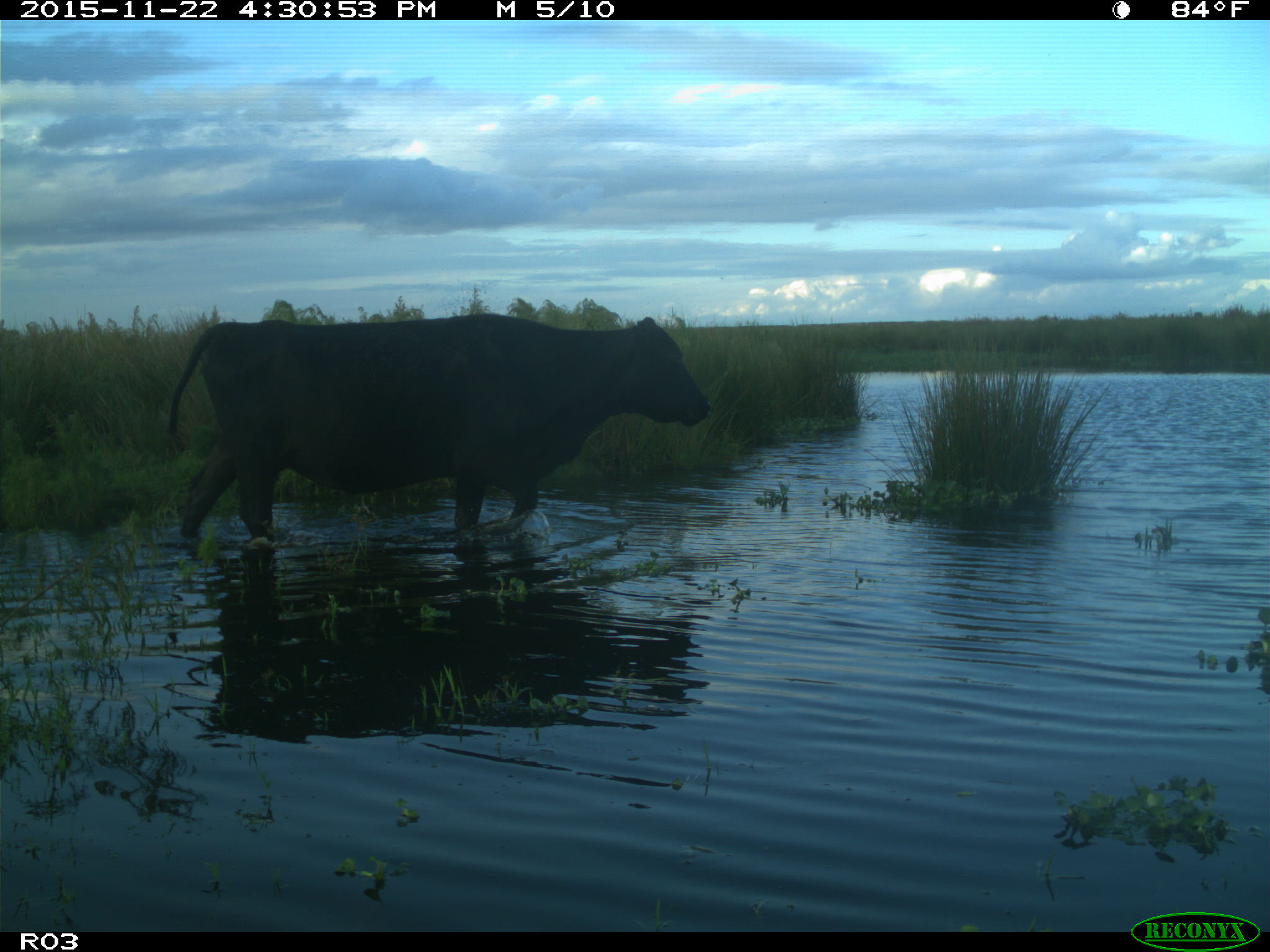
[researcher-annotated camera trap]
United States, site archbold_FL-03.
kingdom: Animalia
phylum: Chordata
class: Mammalia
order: Artiodactyla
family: Bovidae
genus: Bos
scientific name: Bos taurus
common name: domestic cow